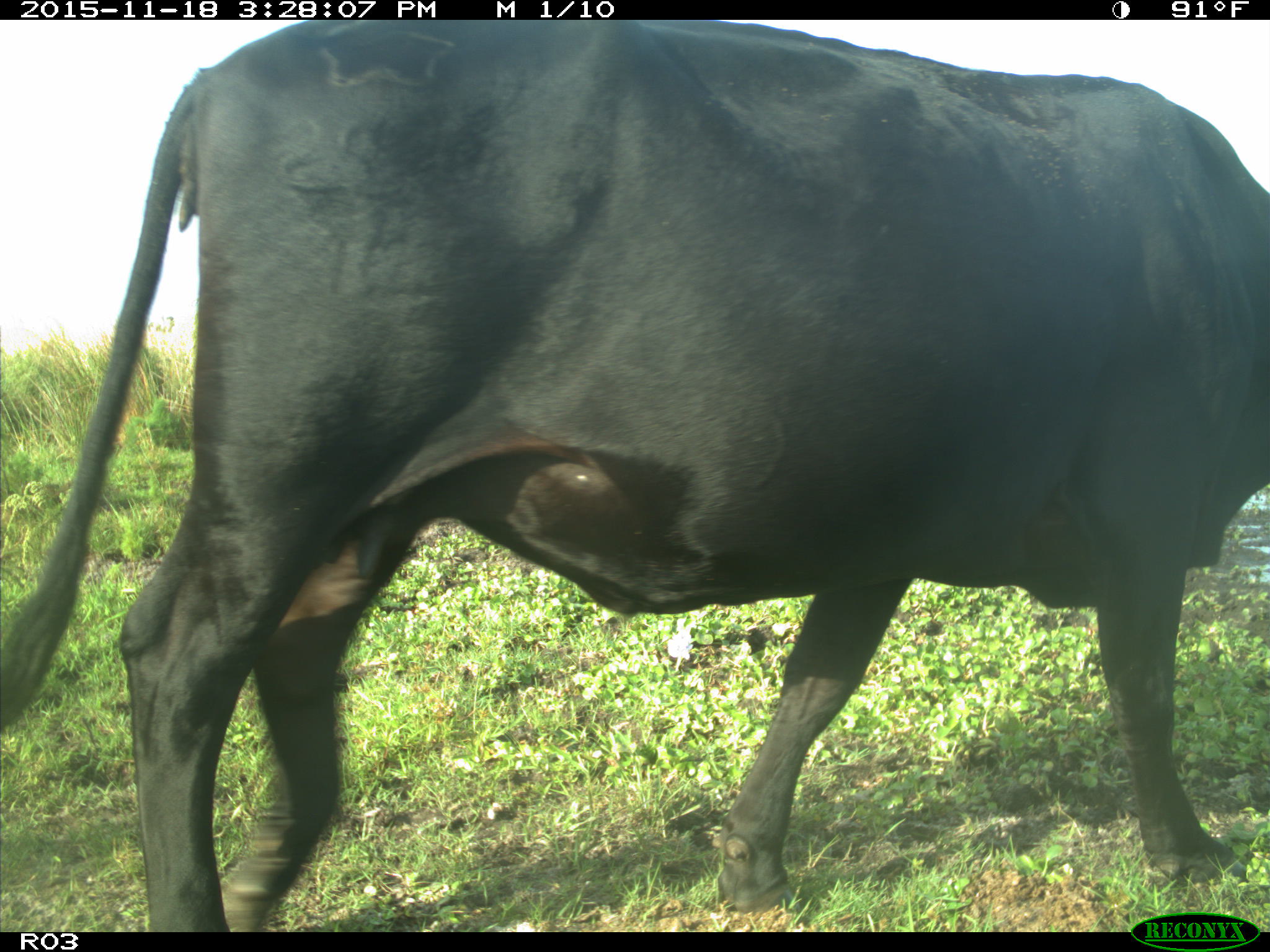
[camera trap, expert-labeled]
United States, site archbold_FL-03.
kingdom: Animalia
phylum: Chordata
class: Mammalia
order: Artiodactyla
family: Bovidae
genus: Bos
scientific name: Bos taurus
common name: domestic cow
Bos taurus (domestic cow).